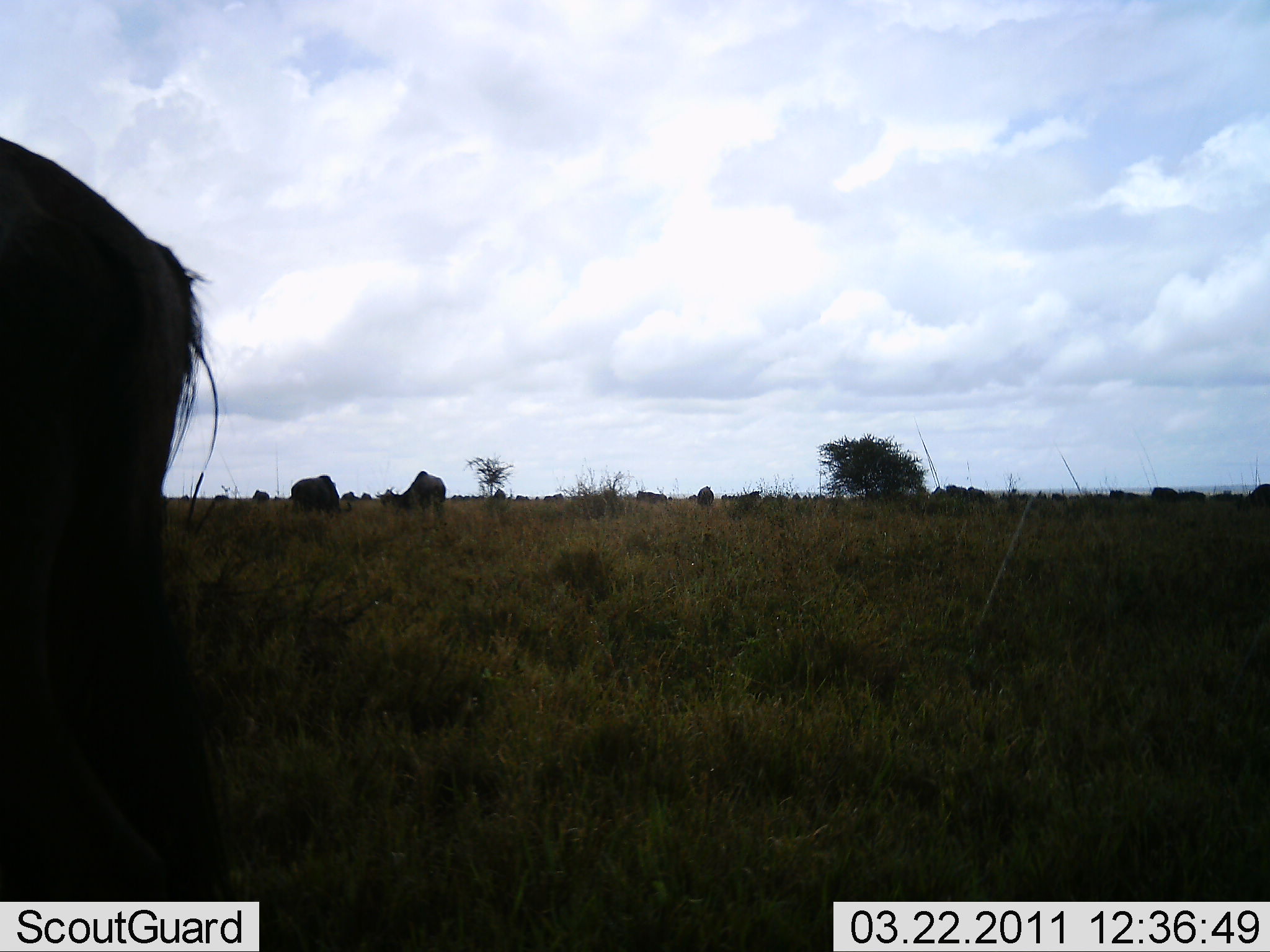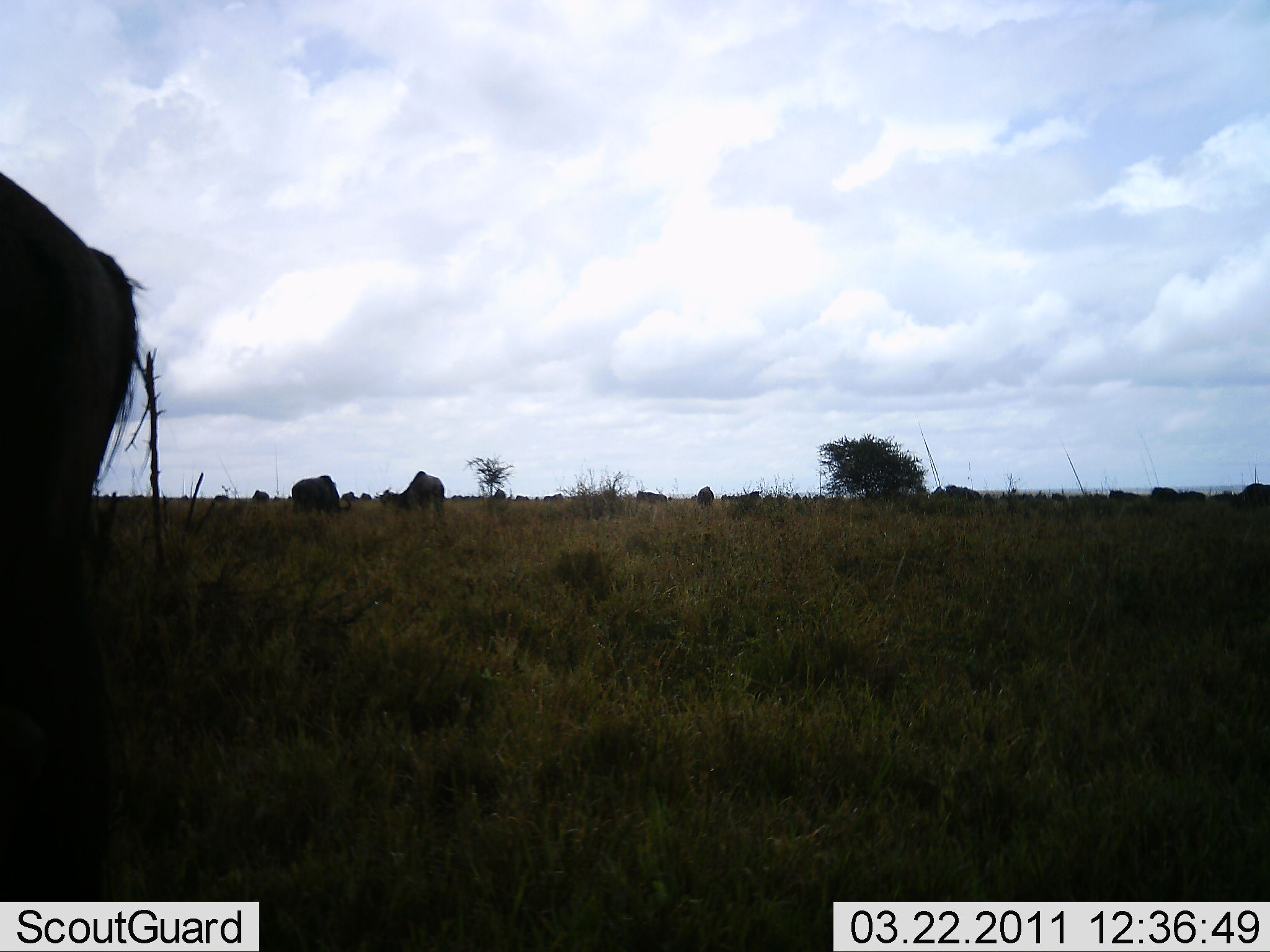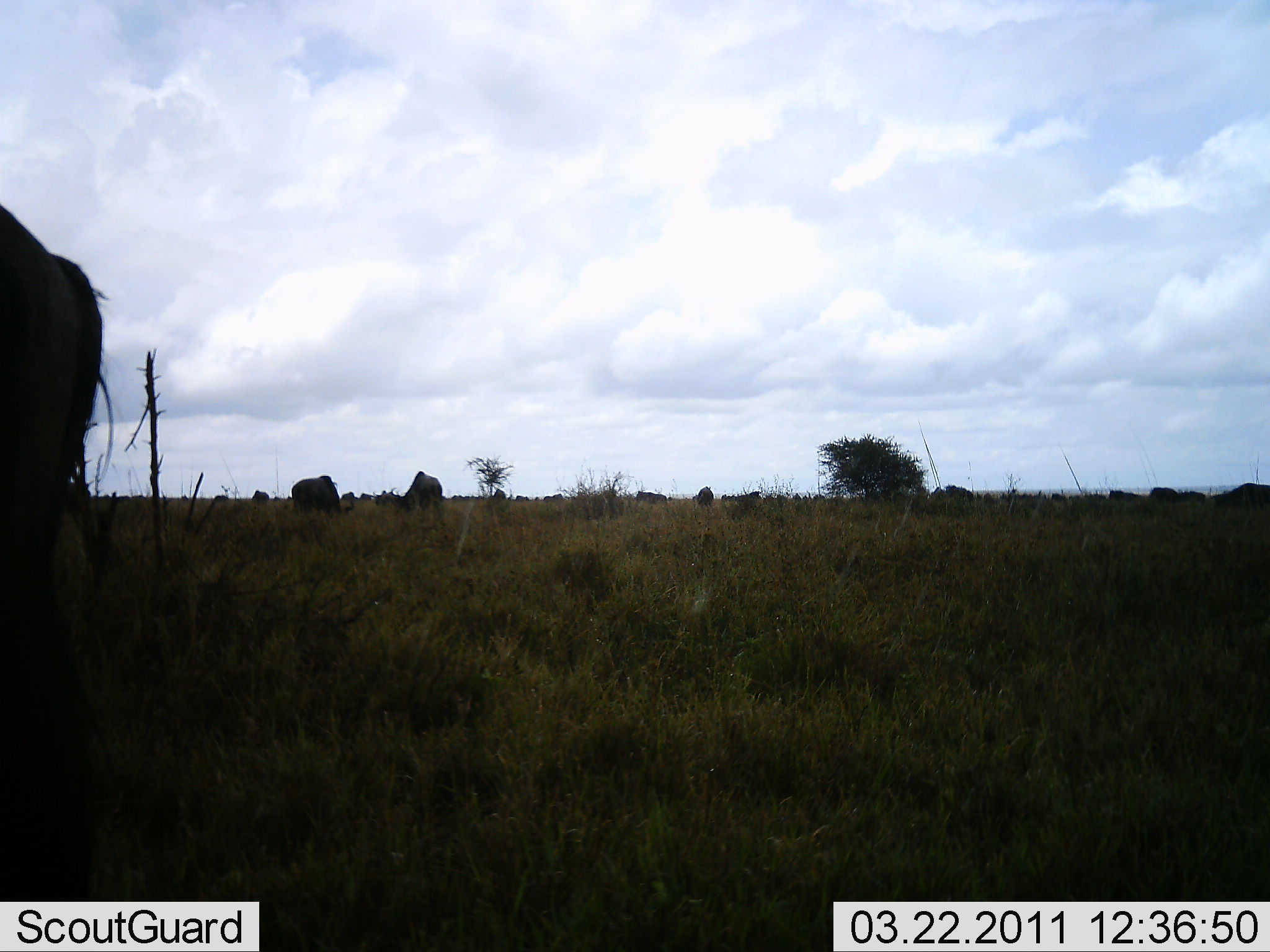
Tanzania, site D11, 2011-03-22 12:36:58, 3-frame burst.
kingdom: Animalia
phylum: Chordata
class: Mammalia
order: Artiodactyla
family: Bovidae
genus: Connochaetes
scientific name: Connochaetes taurinus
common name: blue wildebeest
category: wildebeest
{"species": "wildebeest (blue wildebeest) (Connochaetes taurinus)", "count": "11-50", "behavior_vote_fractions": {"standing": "55%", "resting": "0%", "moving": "36%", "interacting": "0%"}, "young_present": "0%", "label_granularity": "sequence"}